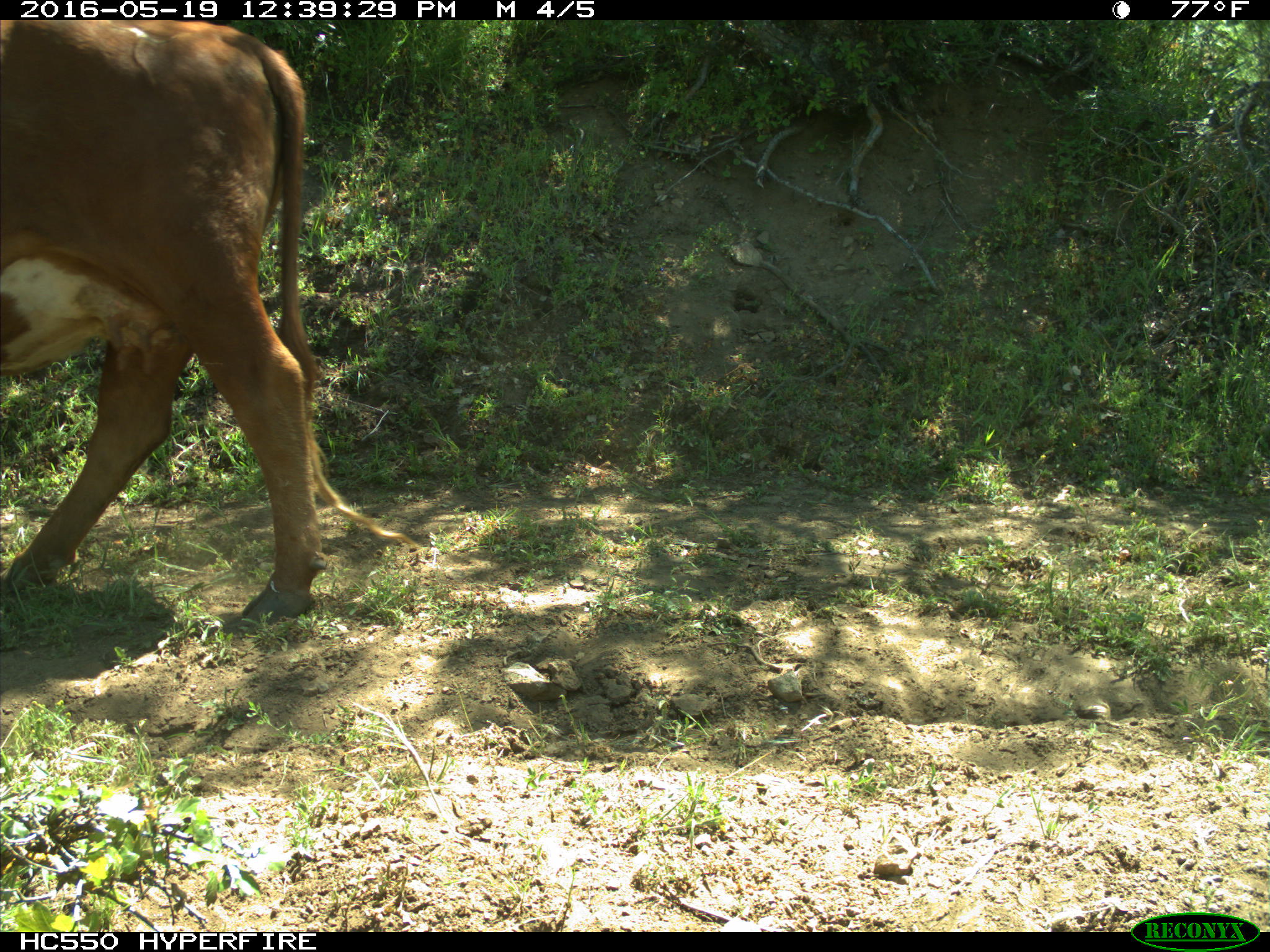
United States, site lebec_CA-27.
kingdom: Animalia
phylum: Chordata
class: Mammalia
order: Artiodactyla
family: Bovidae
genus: Bos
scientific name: Bos taurus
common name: domestic cow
Bos taurus (domestic cow).